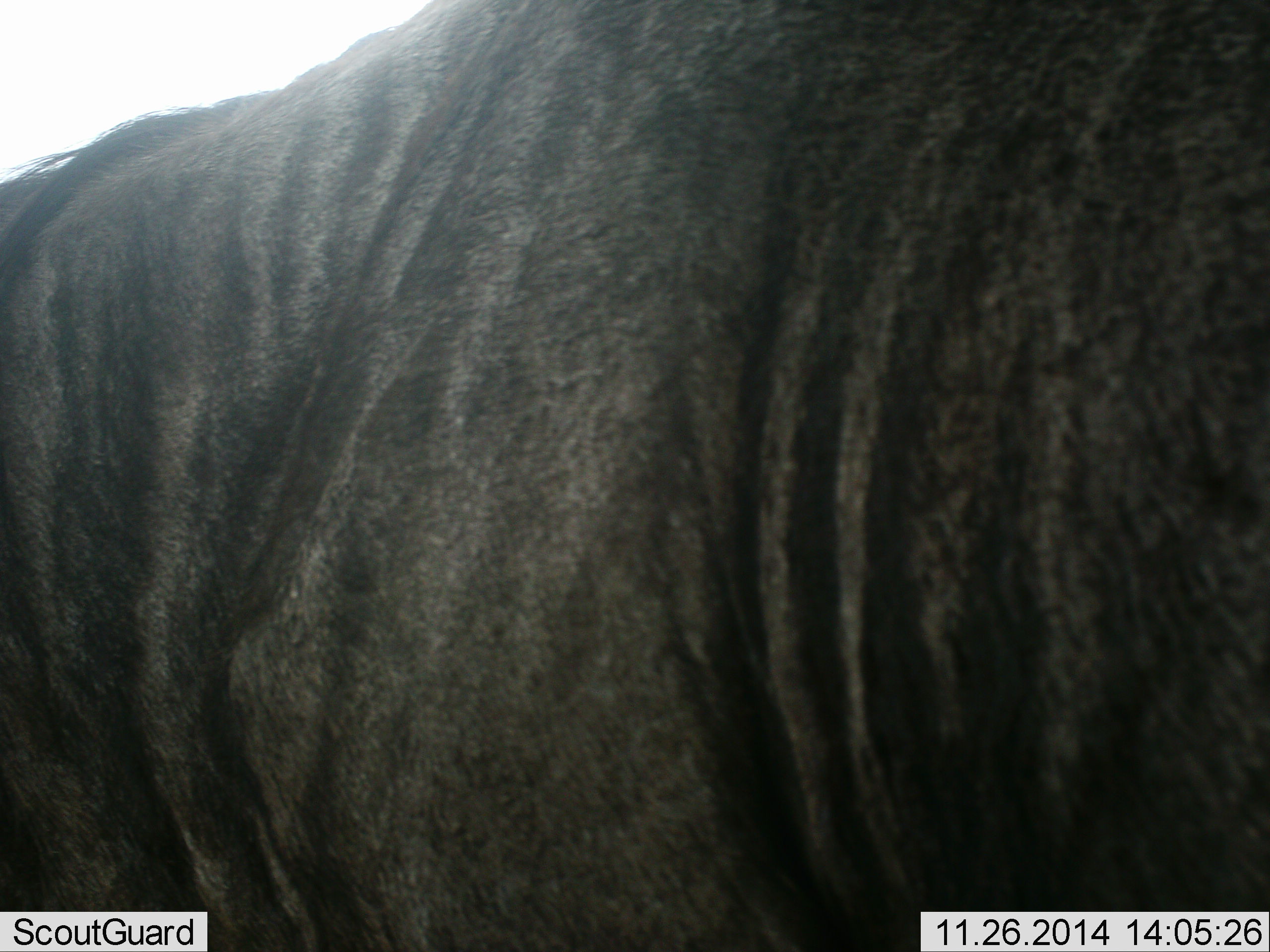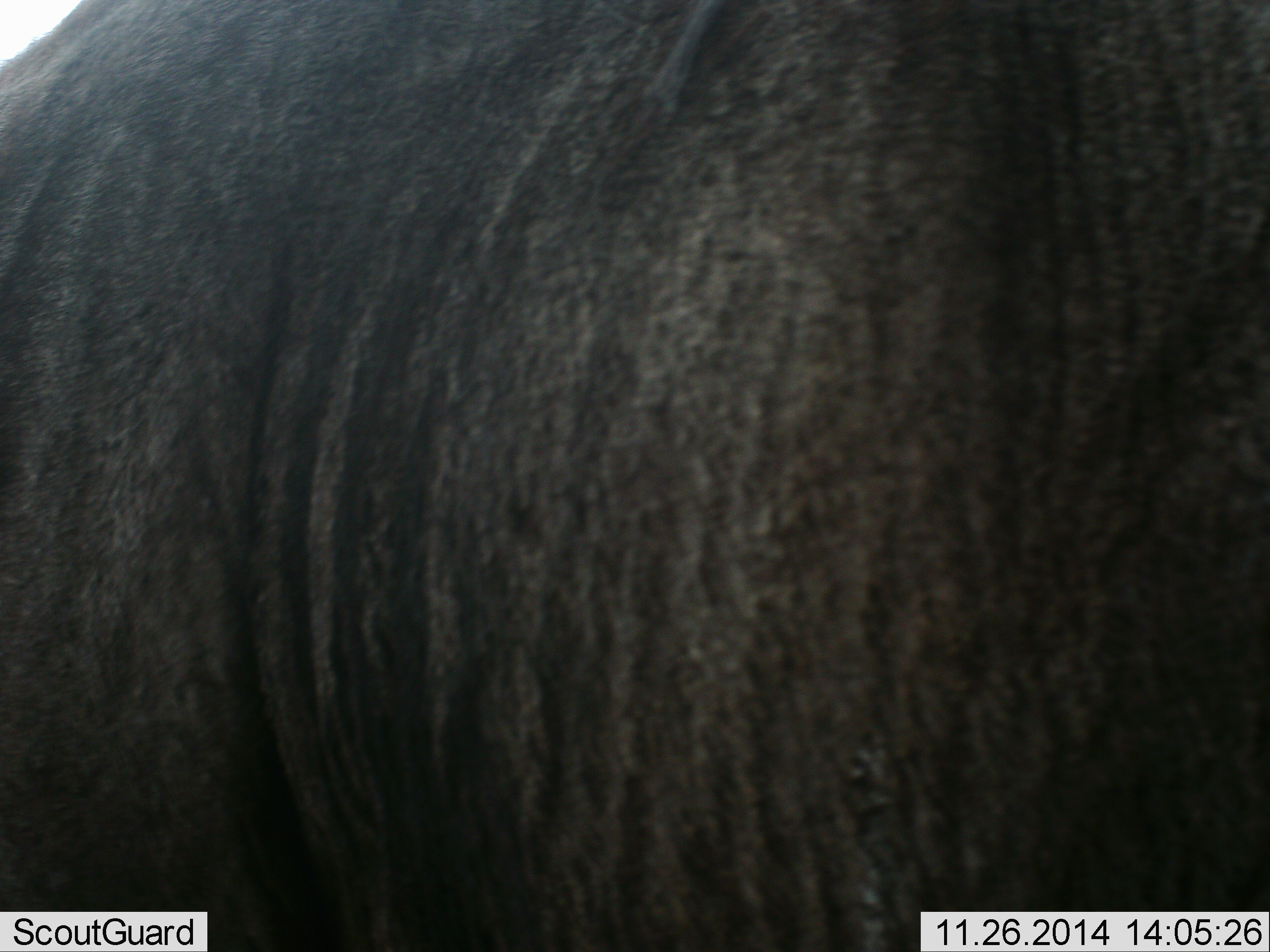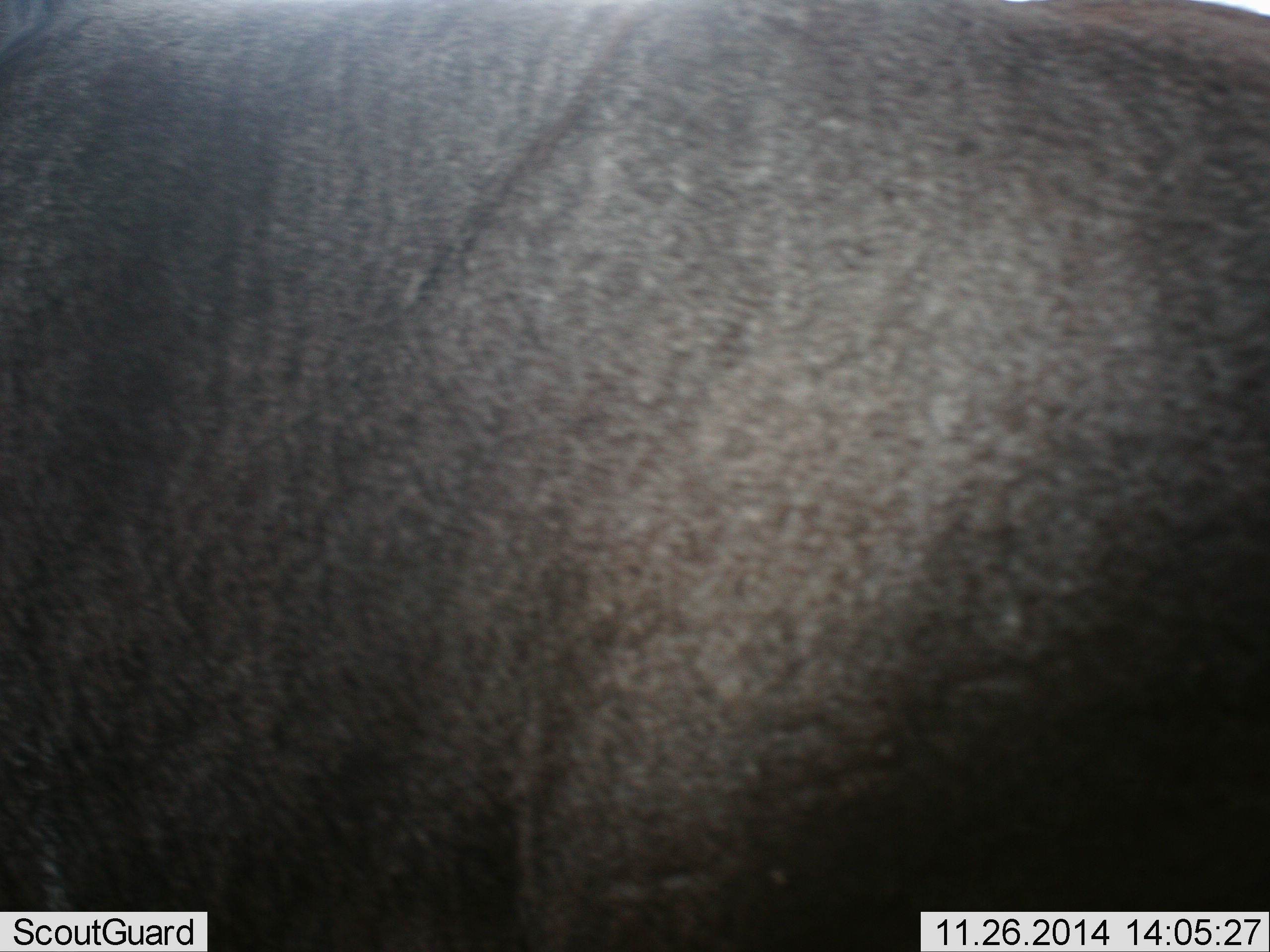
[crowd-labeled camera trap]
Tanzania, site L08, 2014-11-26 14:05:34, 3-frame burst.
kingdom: Animalia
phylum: Chordata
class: Mammalia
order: Artiodactyla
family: Bovidae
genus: Connochaetes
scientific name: Connochaetes taurinus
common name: blue wildebeest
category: wildebeest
Wildebeest (blue wildebeest) (Connochaetes taurinus), count 1. Behavior (volunteer vote fractions): standing 60%, resting 0%, moving 30%, interacting 10%. Young present (vote fraction): 0%. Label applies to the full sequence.